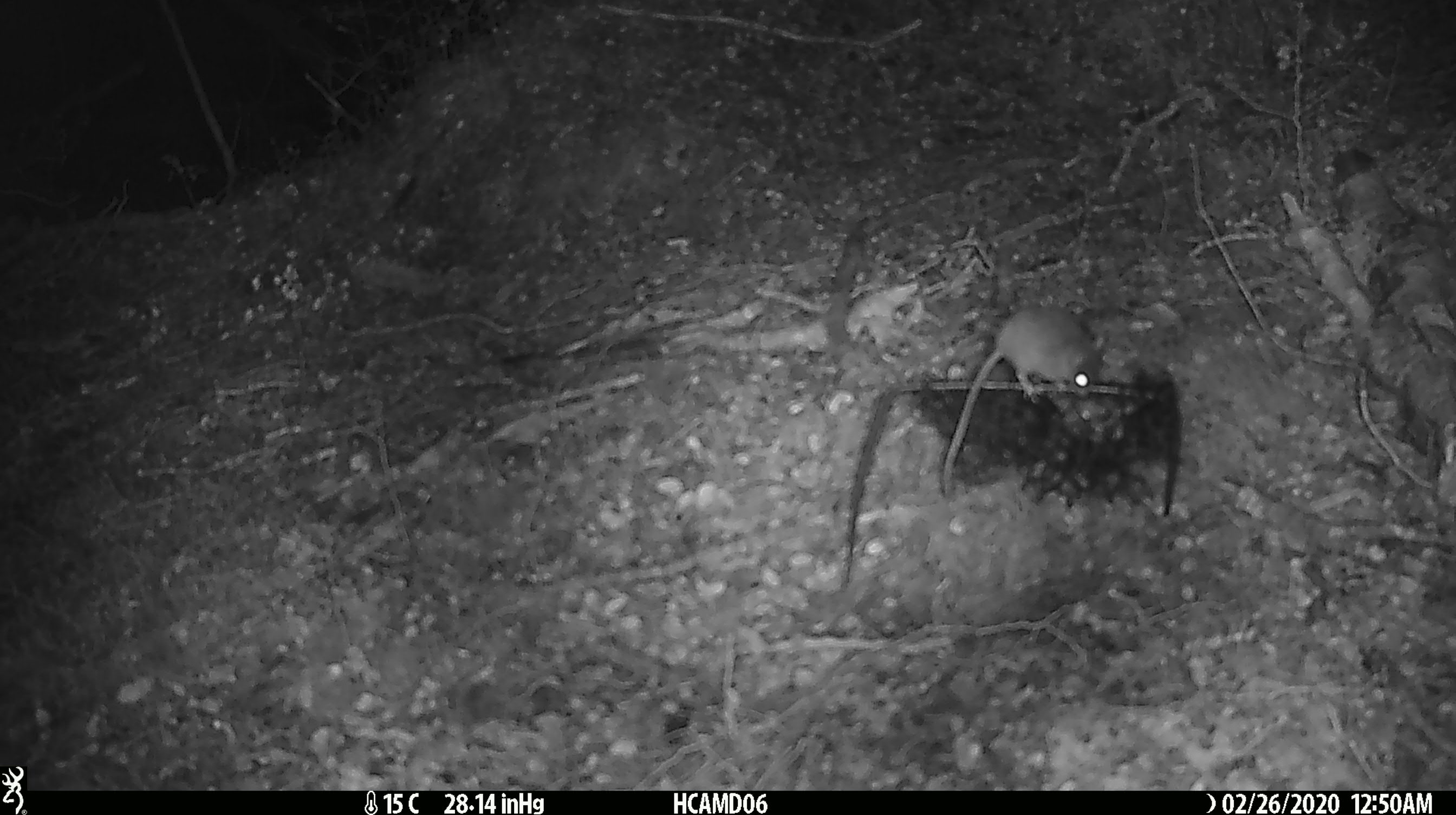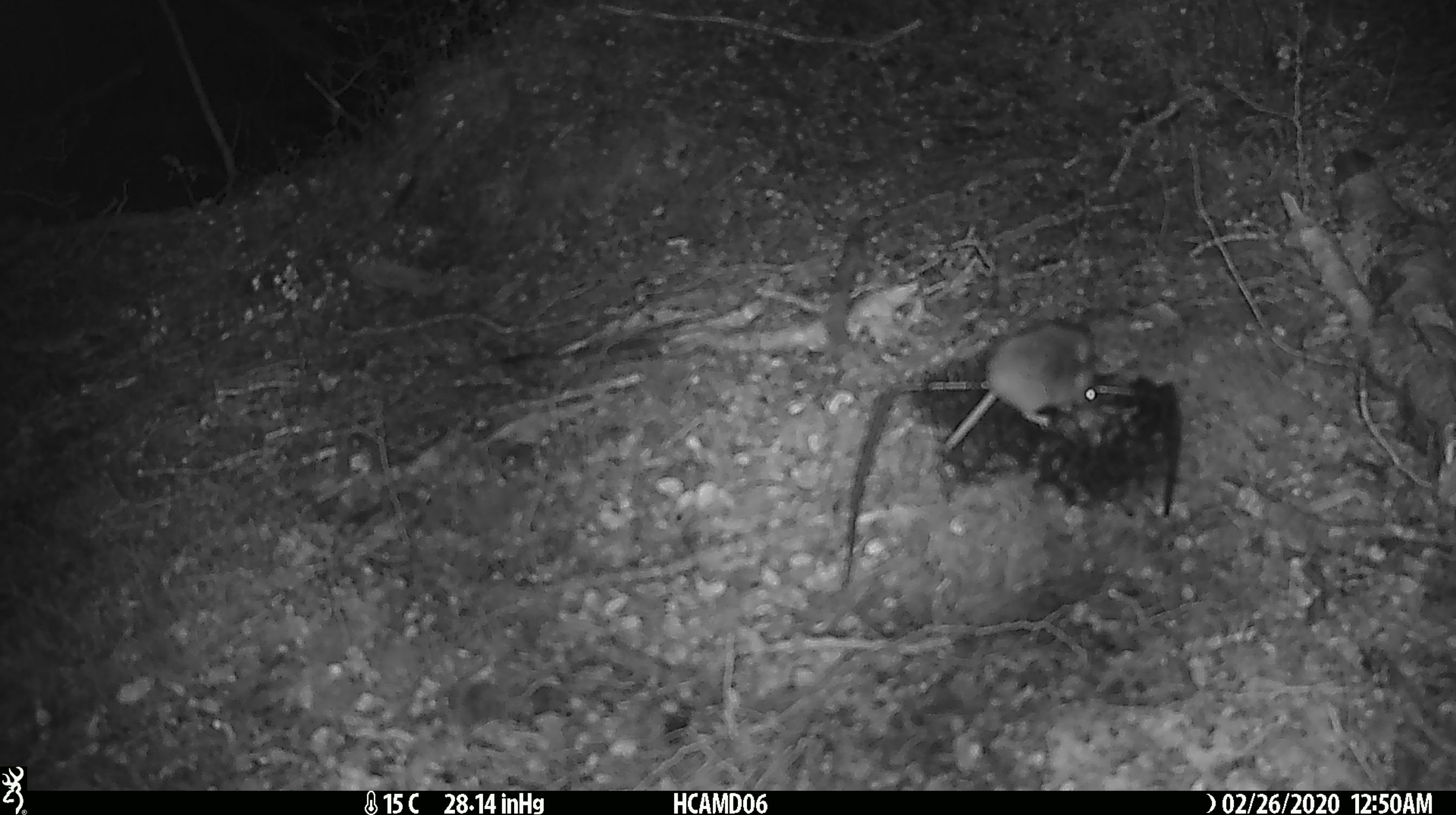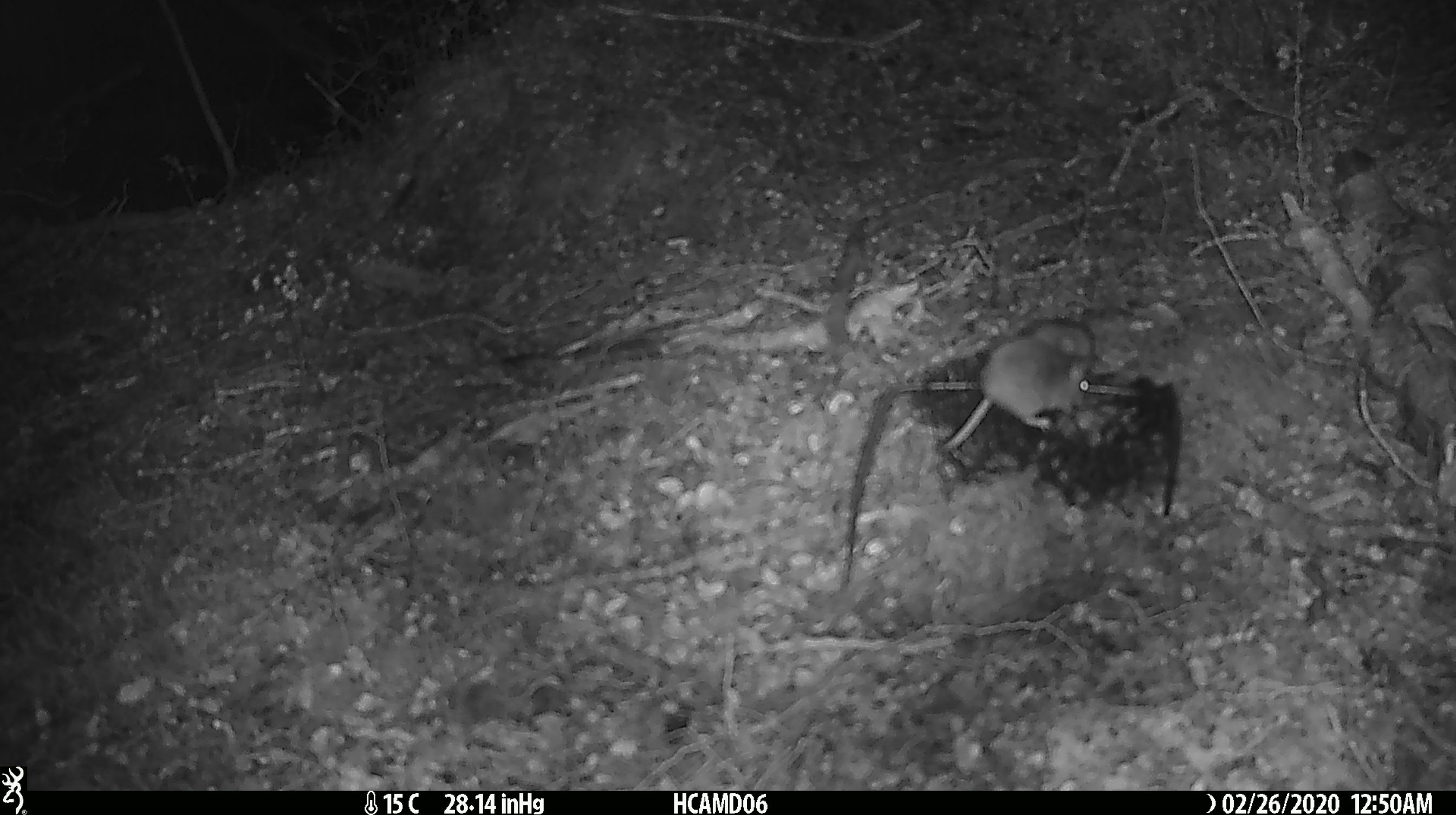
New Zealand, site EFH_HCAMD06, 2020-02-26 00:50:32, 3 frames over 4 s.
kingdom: Animalia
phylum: Chordata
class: Mammalia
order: Rodentia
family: Muridae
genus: Mus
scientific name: Mus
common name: mouse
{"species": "mouse (Mus)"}